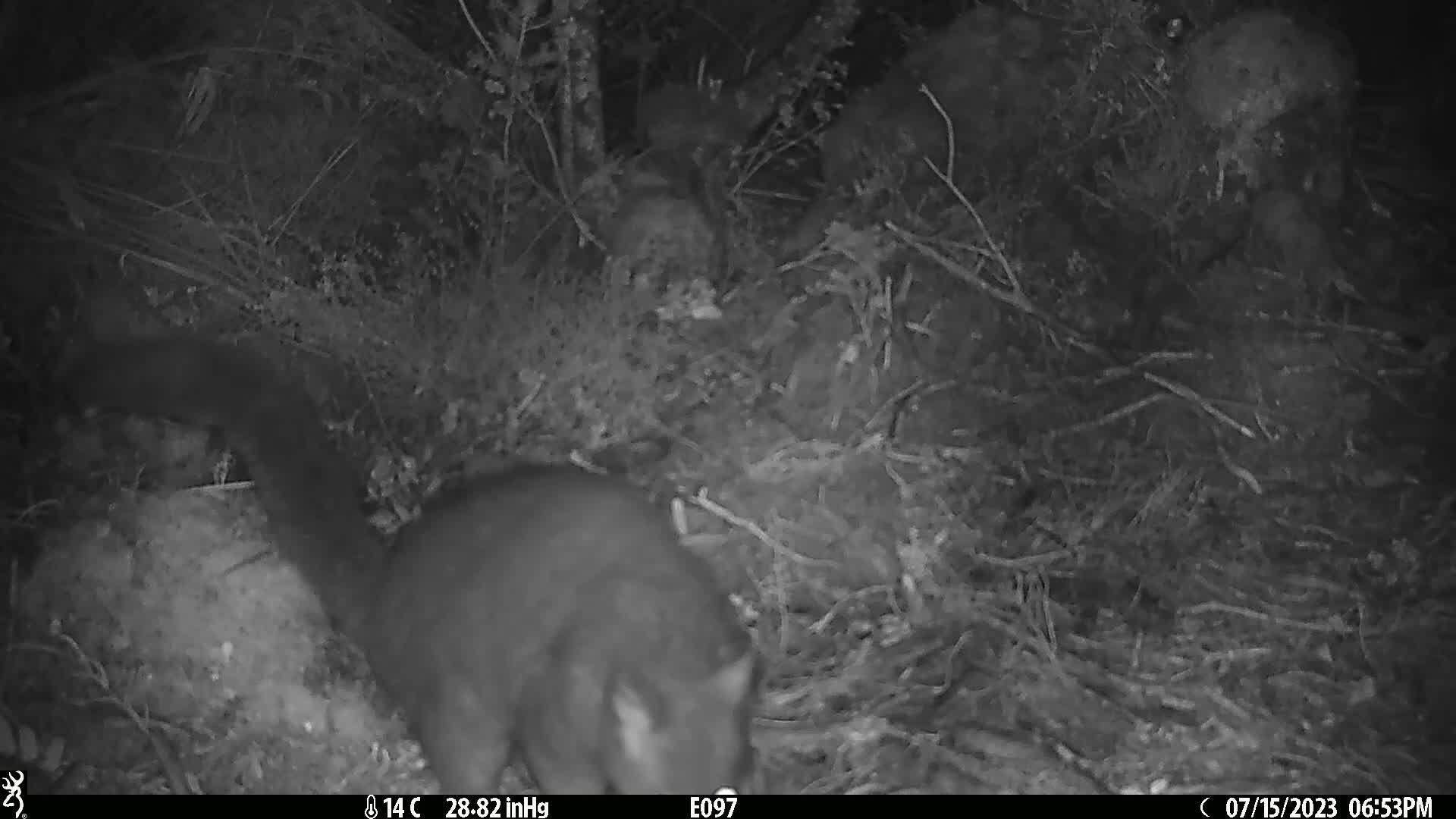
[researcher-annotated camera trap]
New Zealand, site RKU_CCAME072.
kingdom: Animalia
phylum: Chordata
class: Mammalia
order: Diprotodontia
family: Phalangeridae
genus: Trichosurus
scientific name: Trichosurus vulpecula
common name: common brushtail possum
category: possum